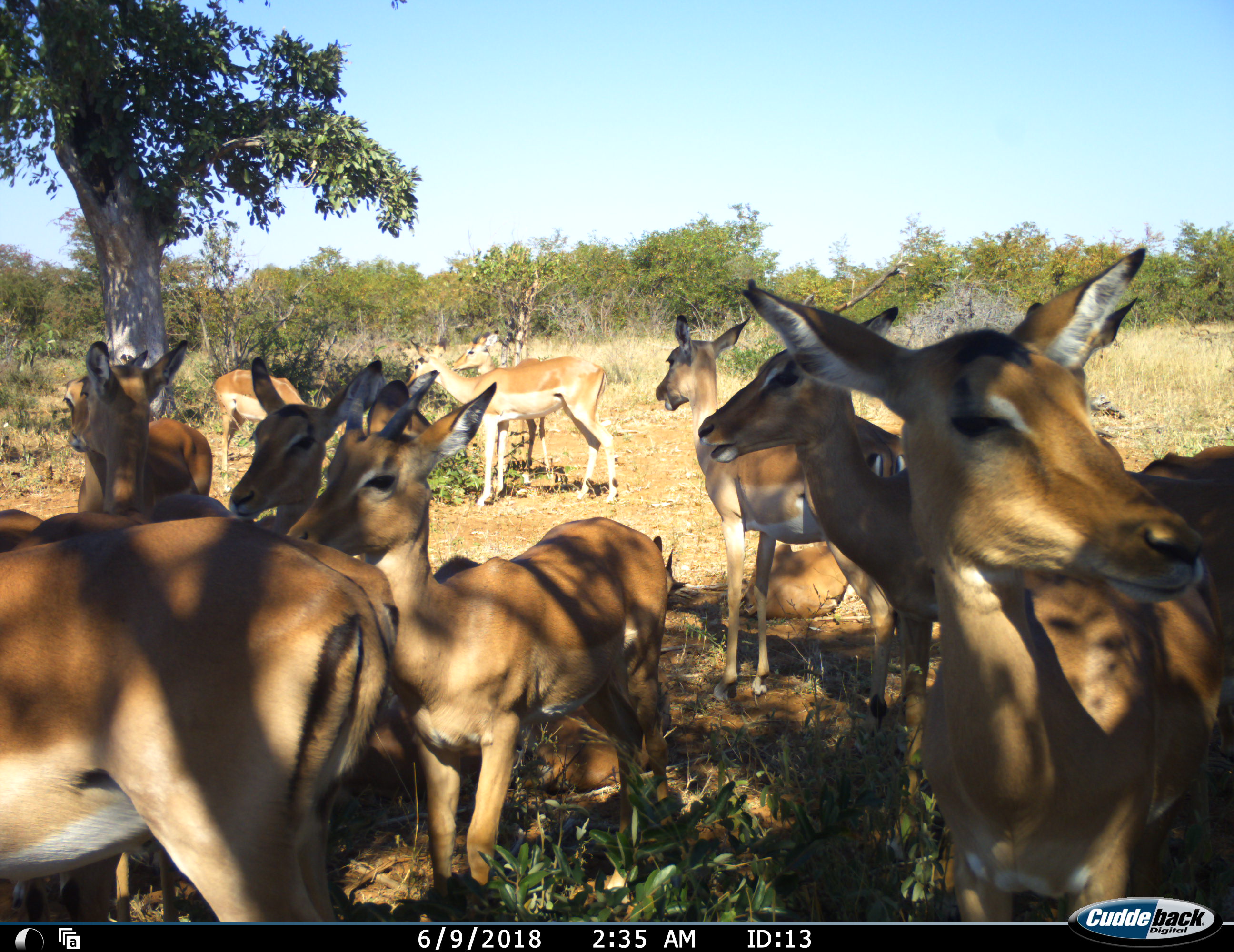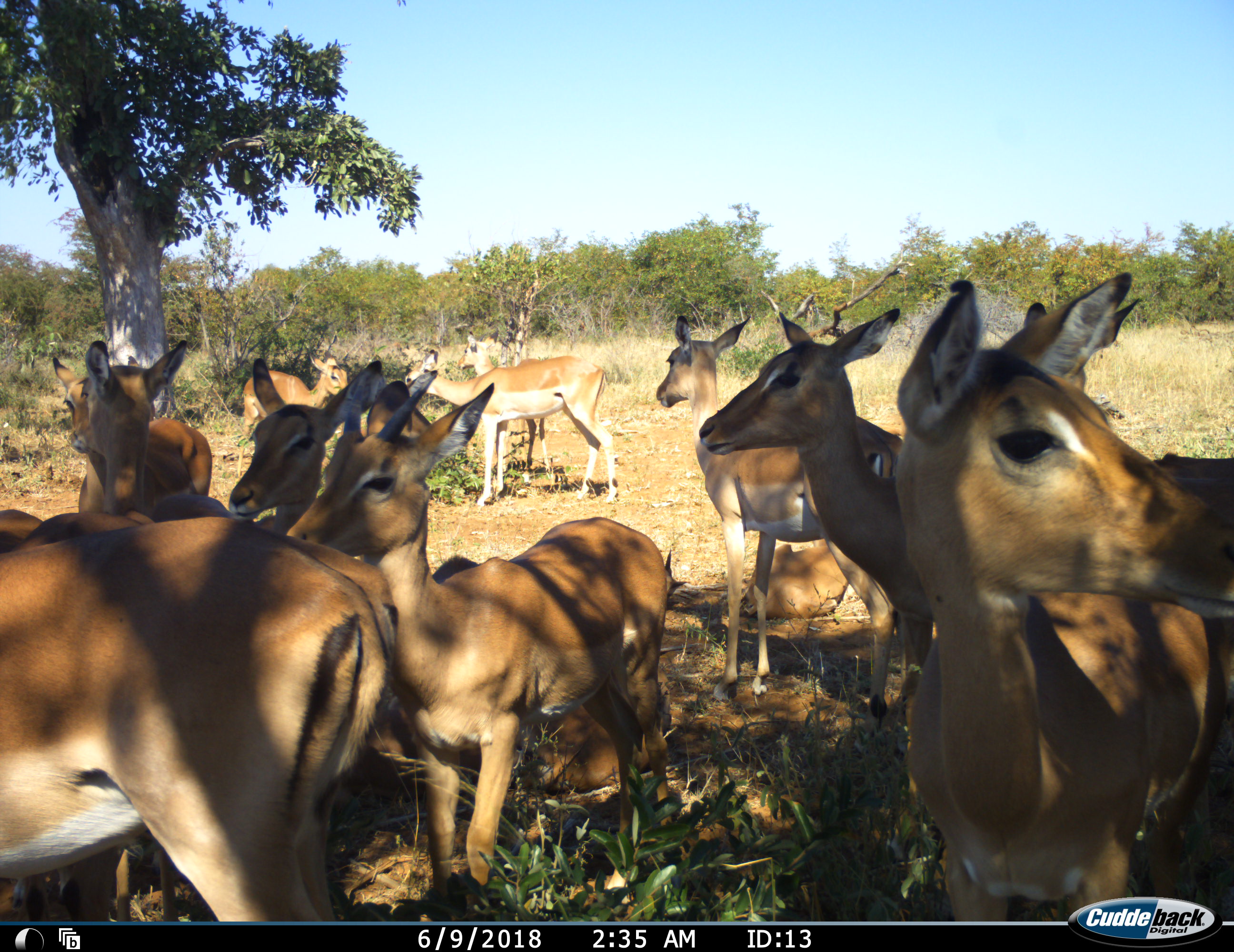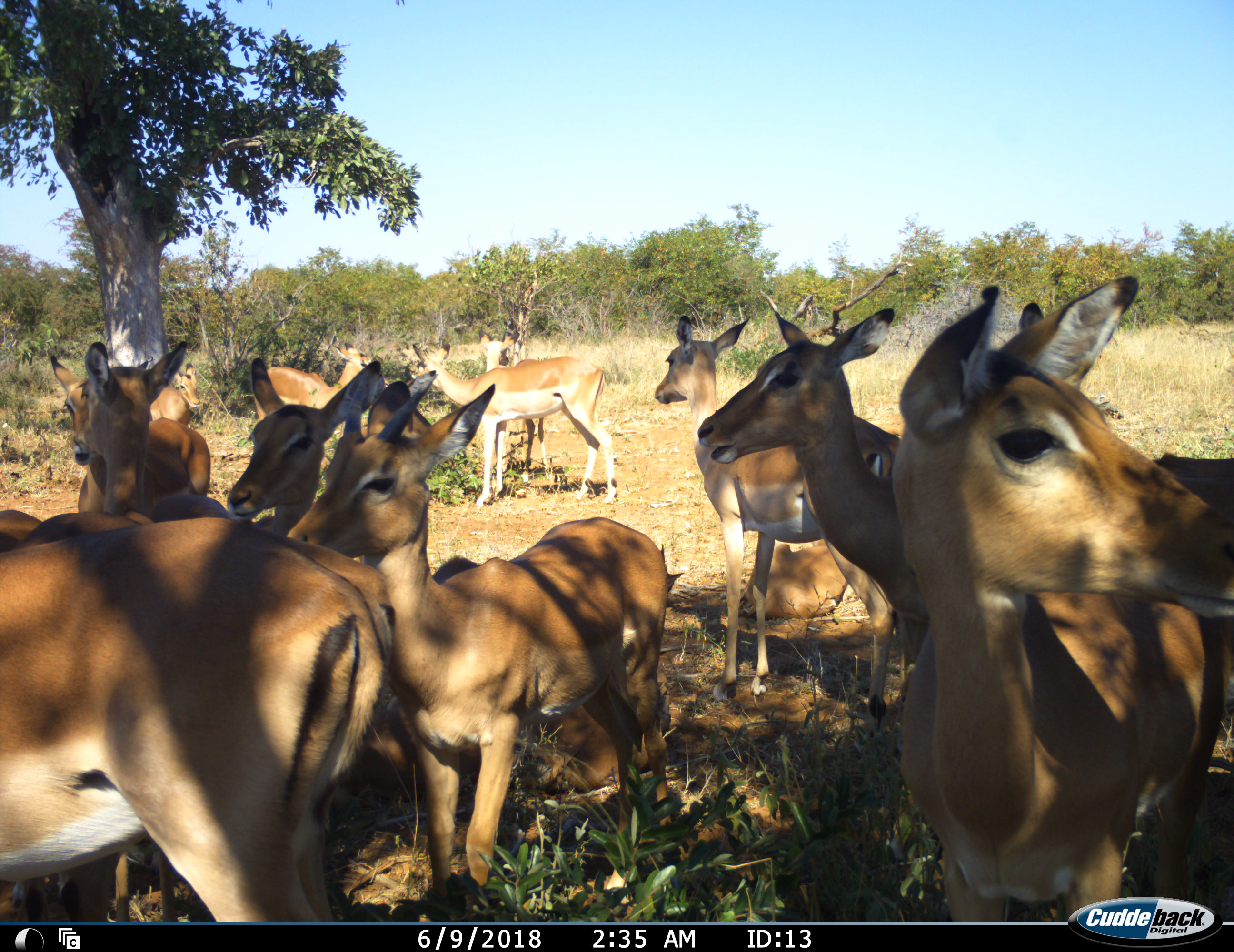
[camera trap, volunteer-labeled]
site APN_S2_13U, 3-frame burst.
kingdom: Animalia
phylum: Chordata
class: Mammalia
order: Artiodactyla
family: Bovidae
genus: Aepyceros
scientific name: Aepyceros melampus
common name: impala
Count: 11-50.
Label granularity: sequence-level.